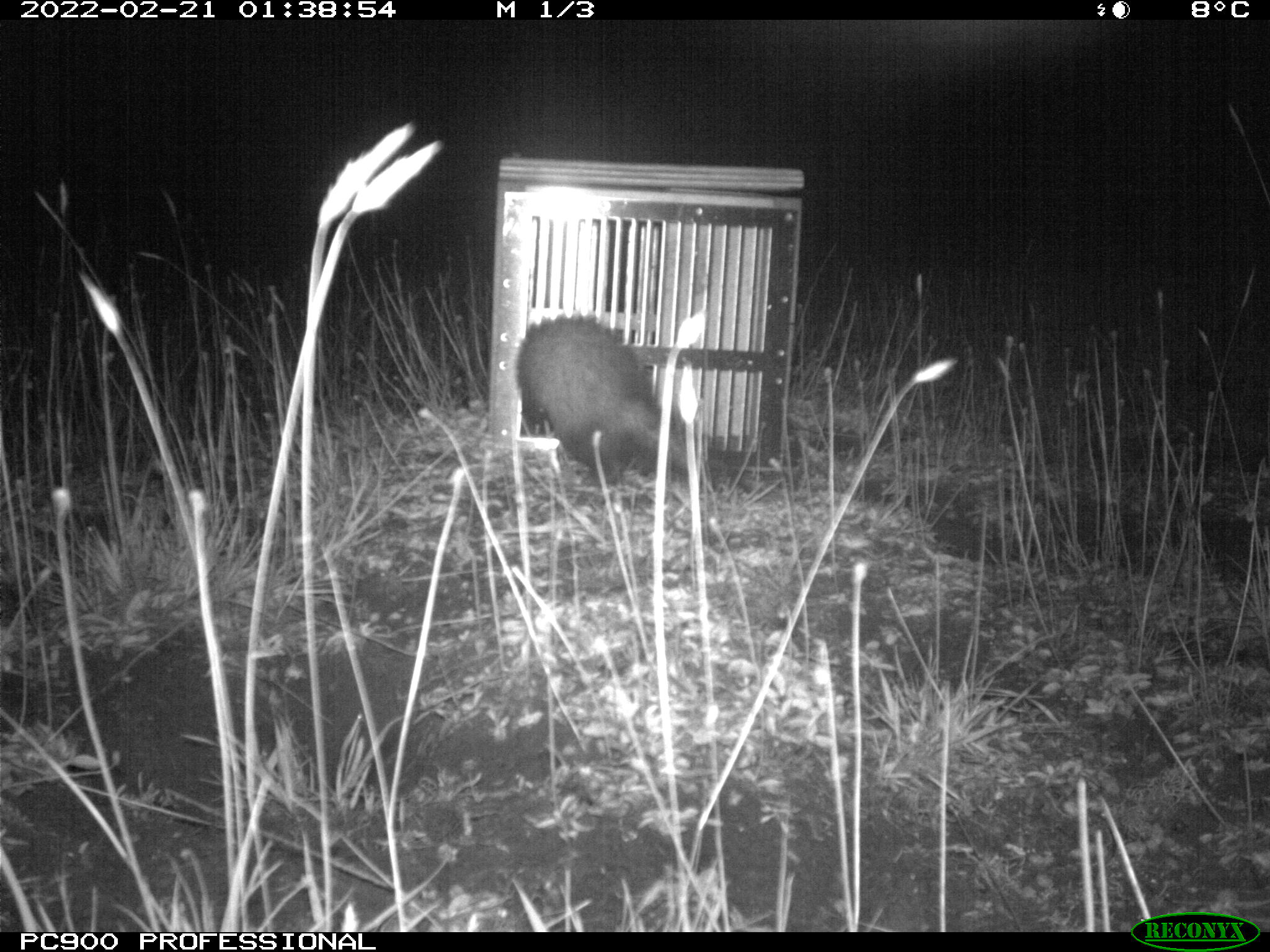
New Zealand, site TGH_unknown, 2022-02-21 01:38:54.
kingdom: Animalia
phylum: Chordata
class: Mammalia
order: Carnivora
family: Mustelidae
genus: Mustela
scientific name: Mustela furo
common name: ferret